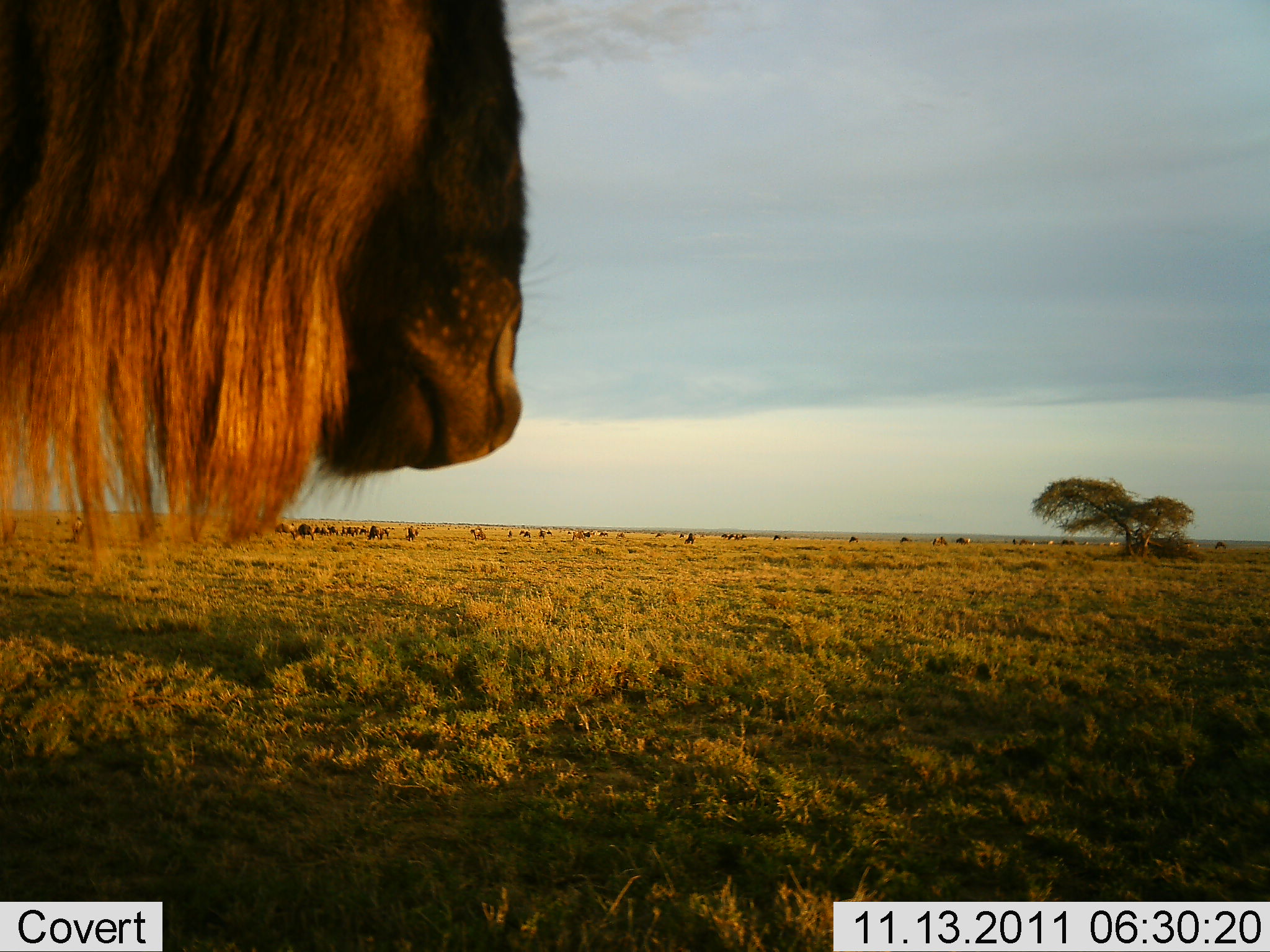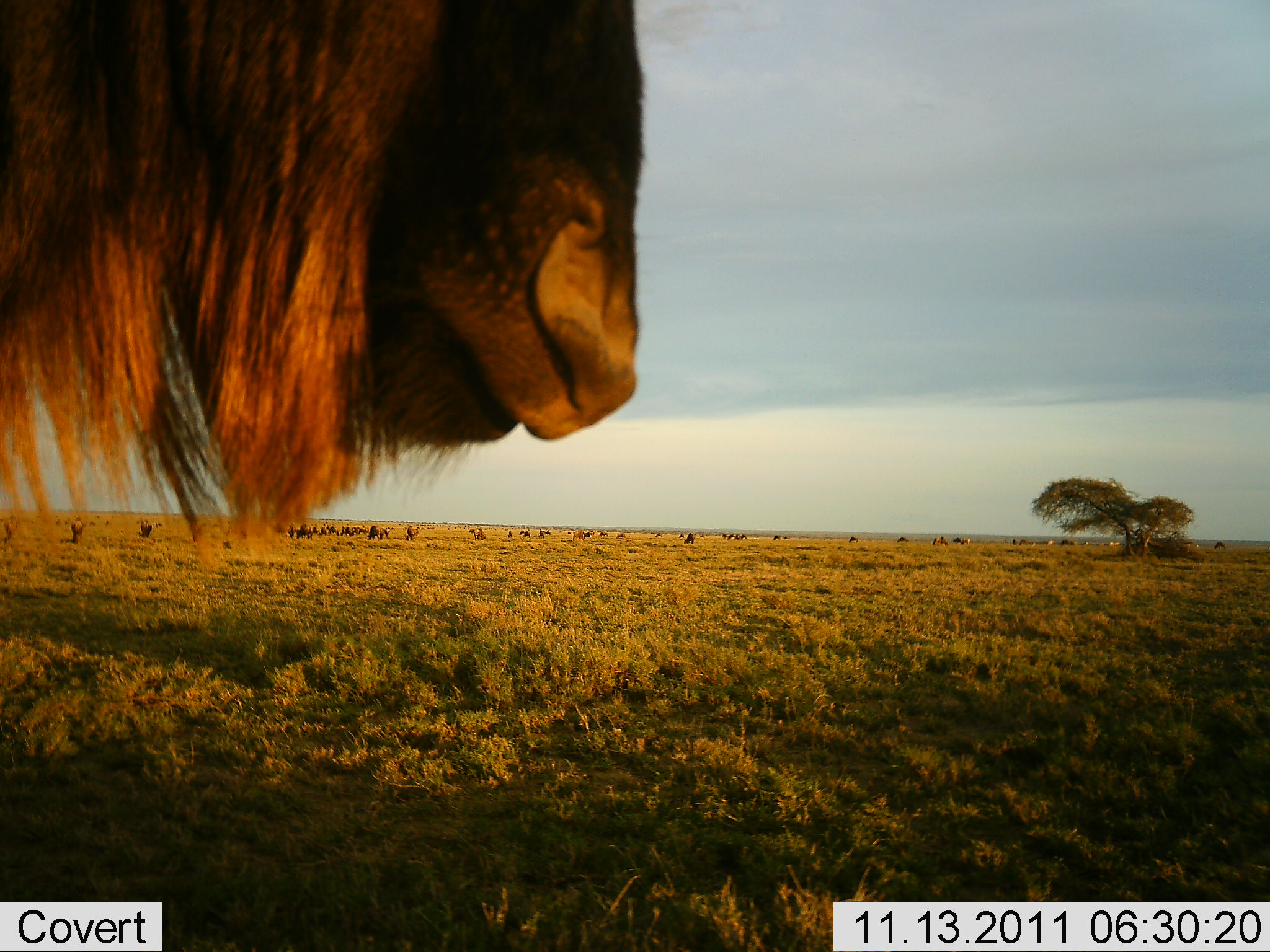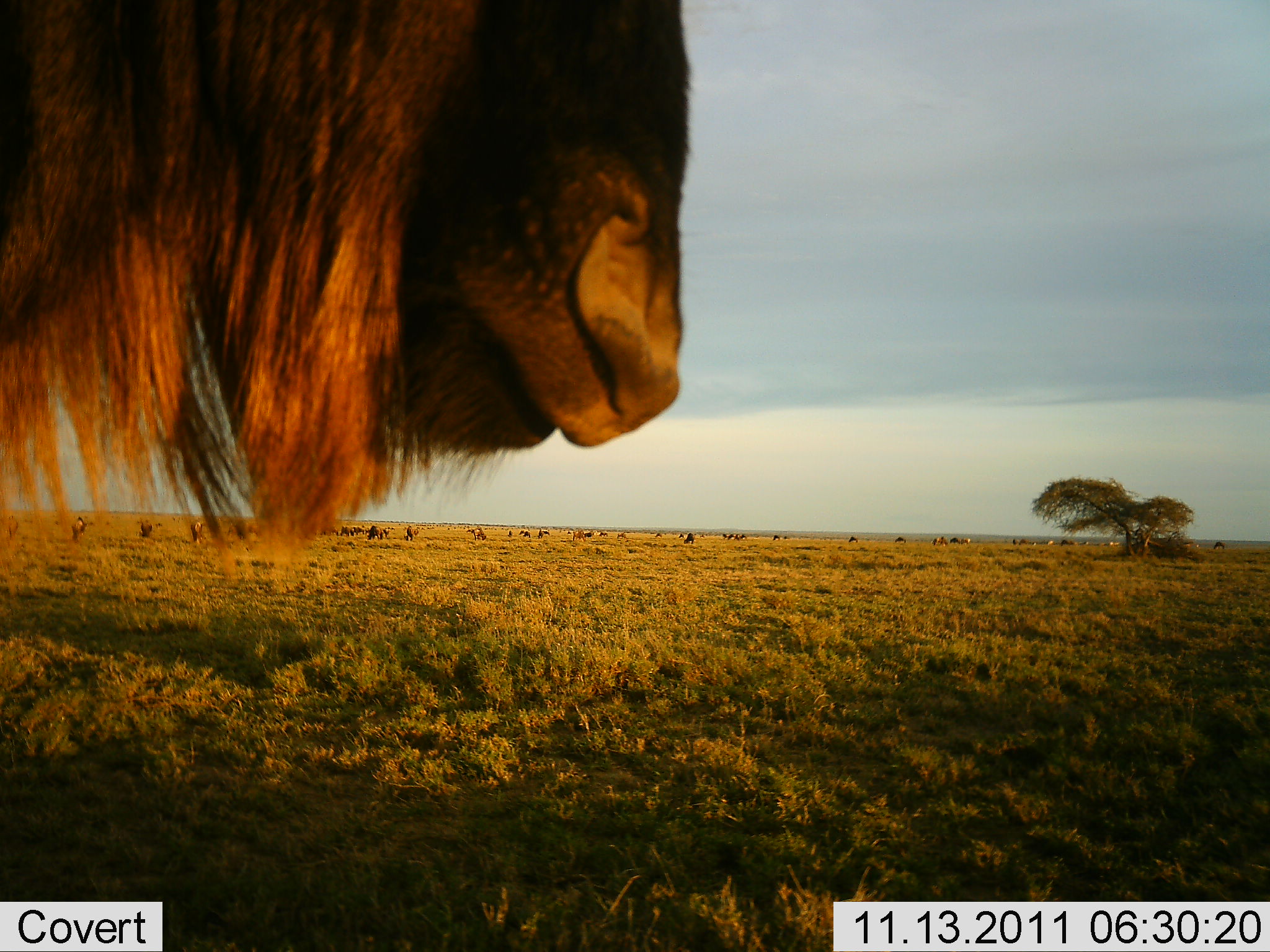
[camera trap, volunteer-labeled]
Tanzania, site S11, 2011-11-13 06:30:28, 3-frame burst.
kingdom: Animalia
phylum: Chordata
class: Mammalia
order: Artiodactyla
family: Bovidae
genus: Connochaetes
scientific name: Connochaetes taurinus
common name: blue wildebeest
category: wildebeest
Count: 11-50.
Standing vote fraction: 92%.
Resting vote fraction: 8%.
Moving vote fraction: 25%.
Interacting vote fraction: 0%.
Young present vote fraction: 0%.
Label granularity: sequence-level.